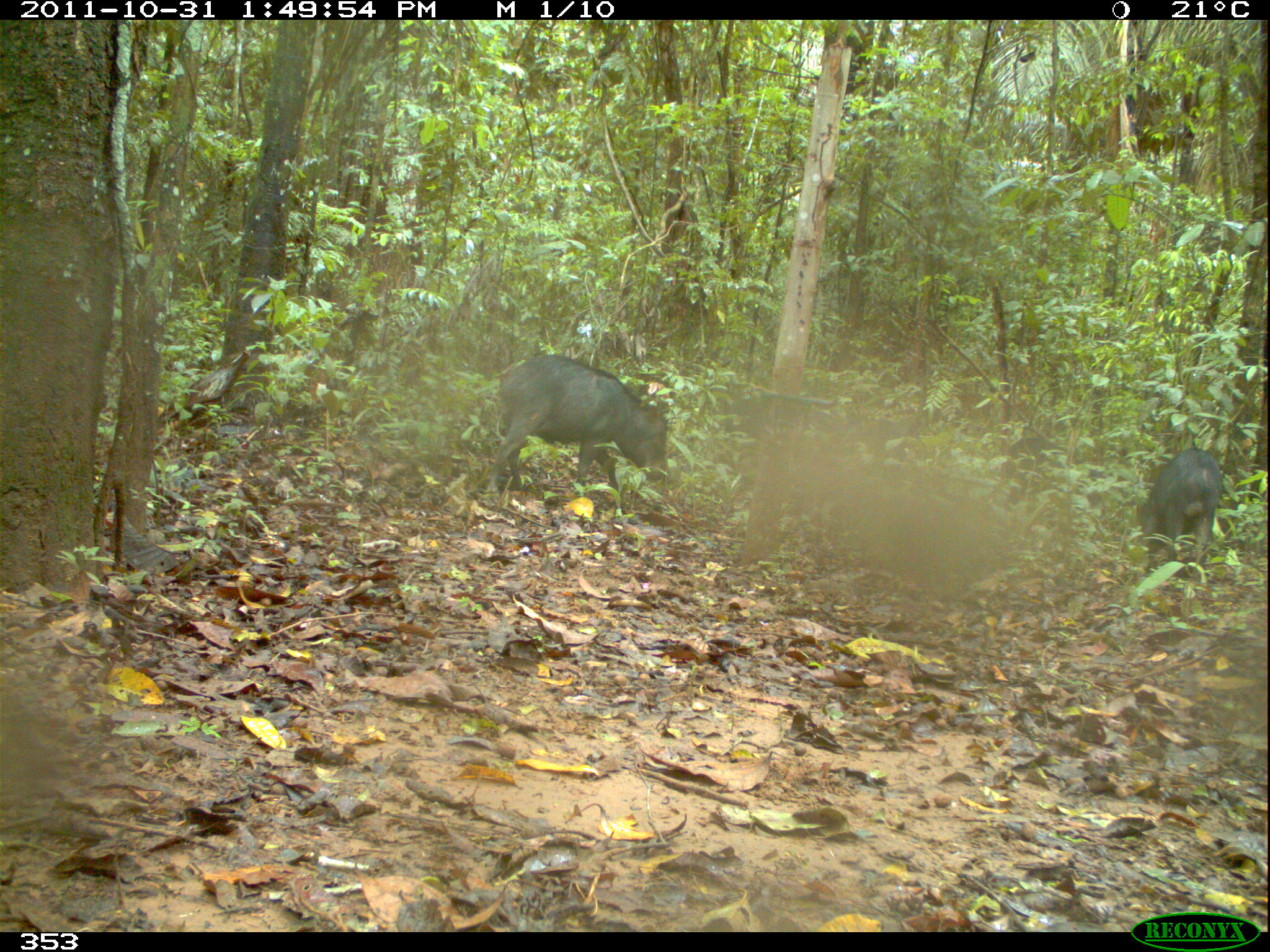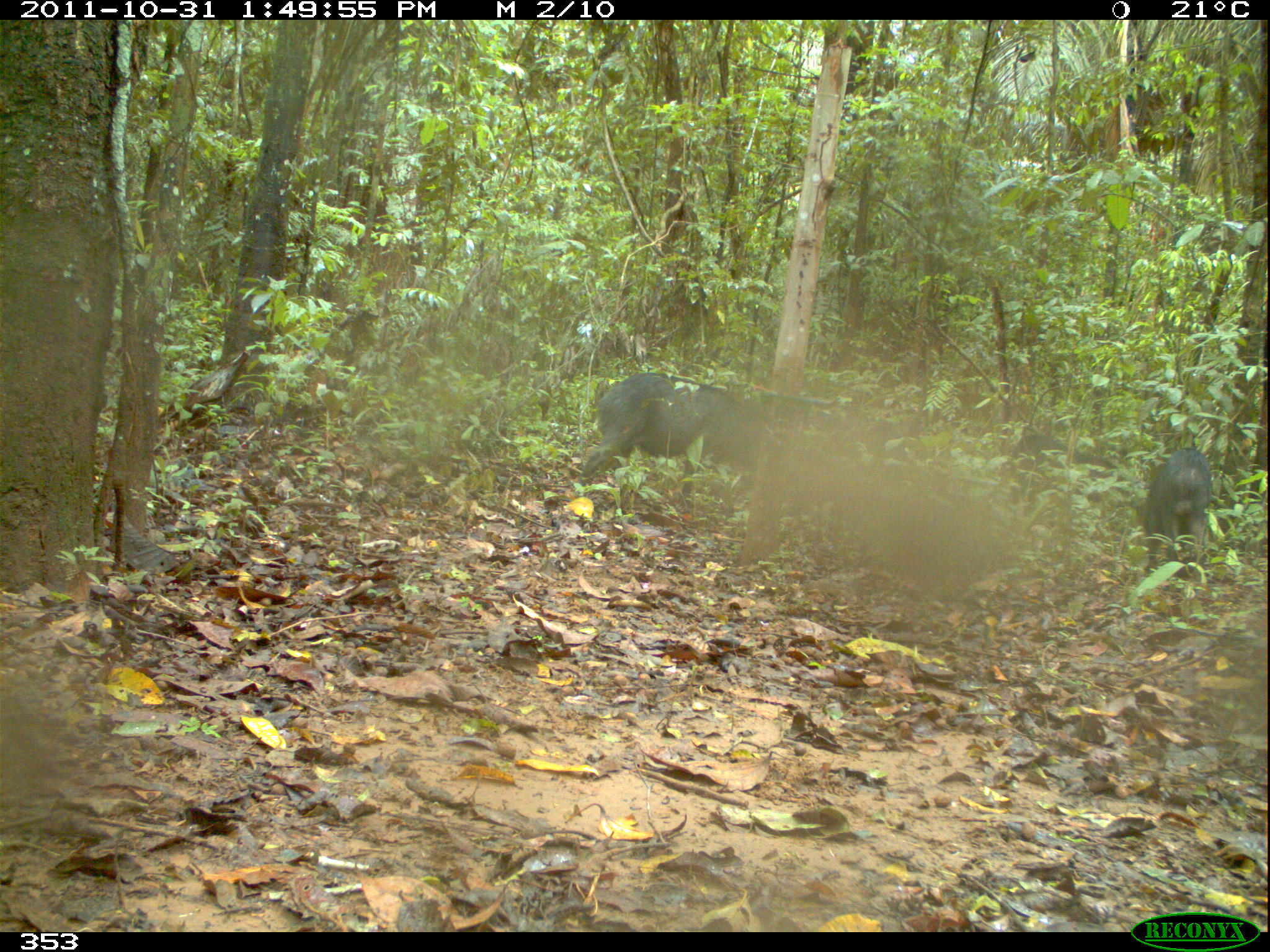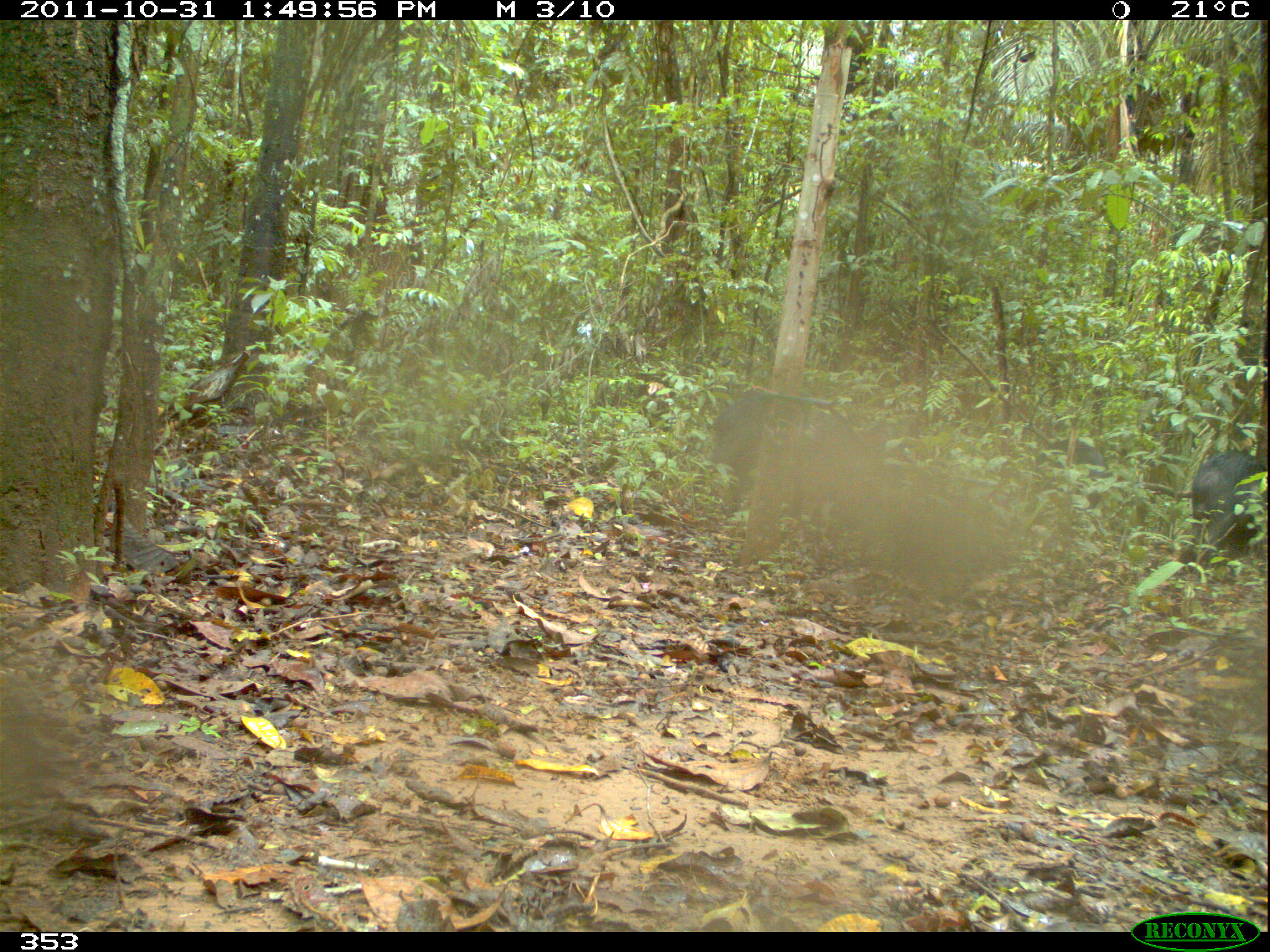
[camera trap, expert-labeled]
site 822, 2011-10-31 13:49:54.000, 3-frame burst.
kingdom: Animalia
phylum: Chordata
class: Mammalia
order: Artiodactyla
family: Tayassuidae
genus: Tayassu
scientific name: Tayassu pecari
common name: white-lipped peccary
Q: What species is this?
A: Tayassu pecari (white-lipped peccary).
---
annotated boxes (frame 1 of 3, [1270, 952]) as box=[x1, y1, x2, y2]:
tayassu pecari: box=[483, 353, 666, 495]; box=[1137, 450, 1220, 580]; box=[999, 438, 1112, 530]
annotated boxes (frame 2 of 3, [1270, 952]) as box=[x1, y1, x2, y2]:
tayassu pecari: box=[579, 371, 766, 500]; box=[1001, 427, 1141, 522]; box=[1141, 447, 1214, 580]